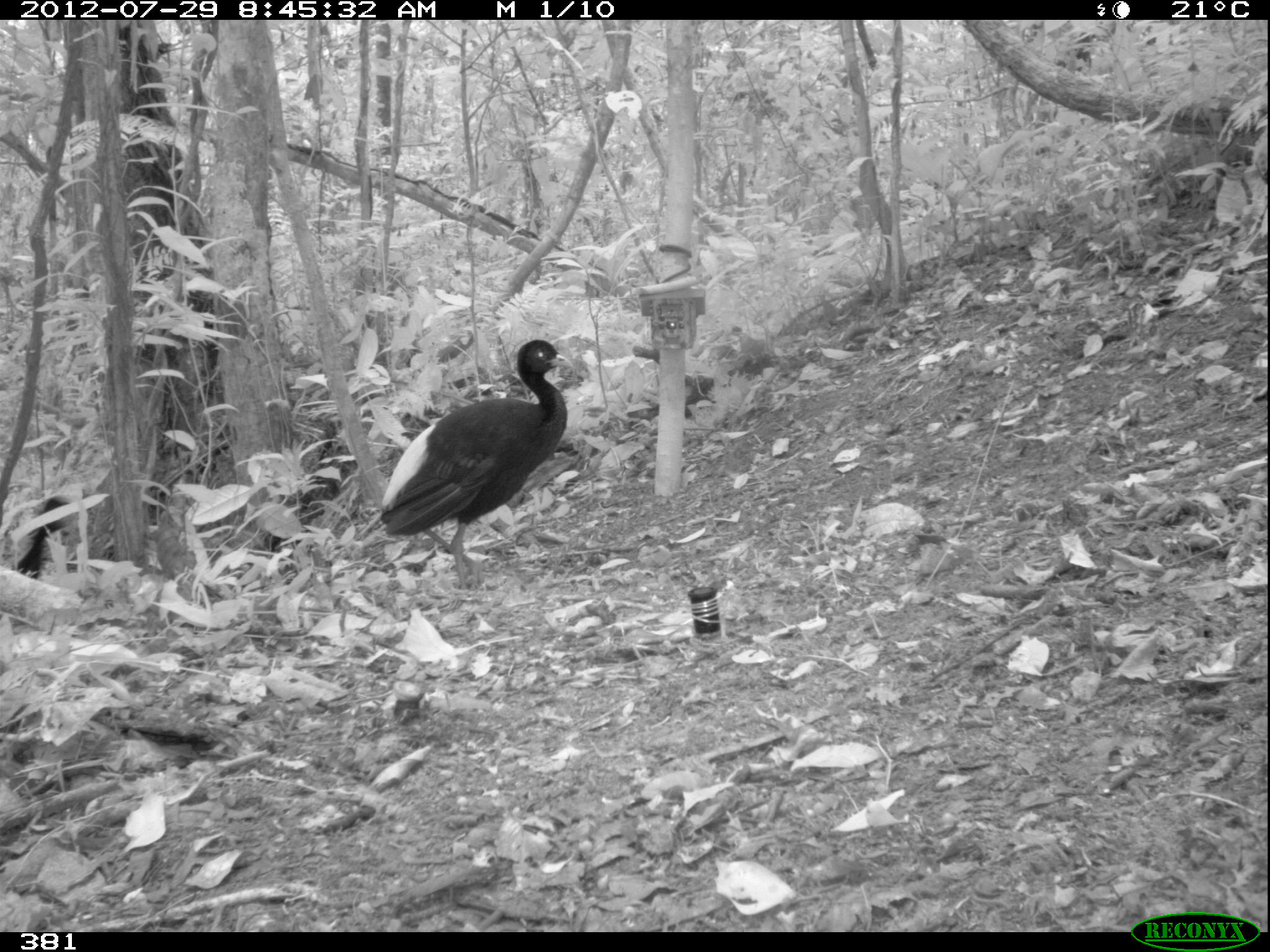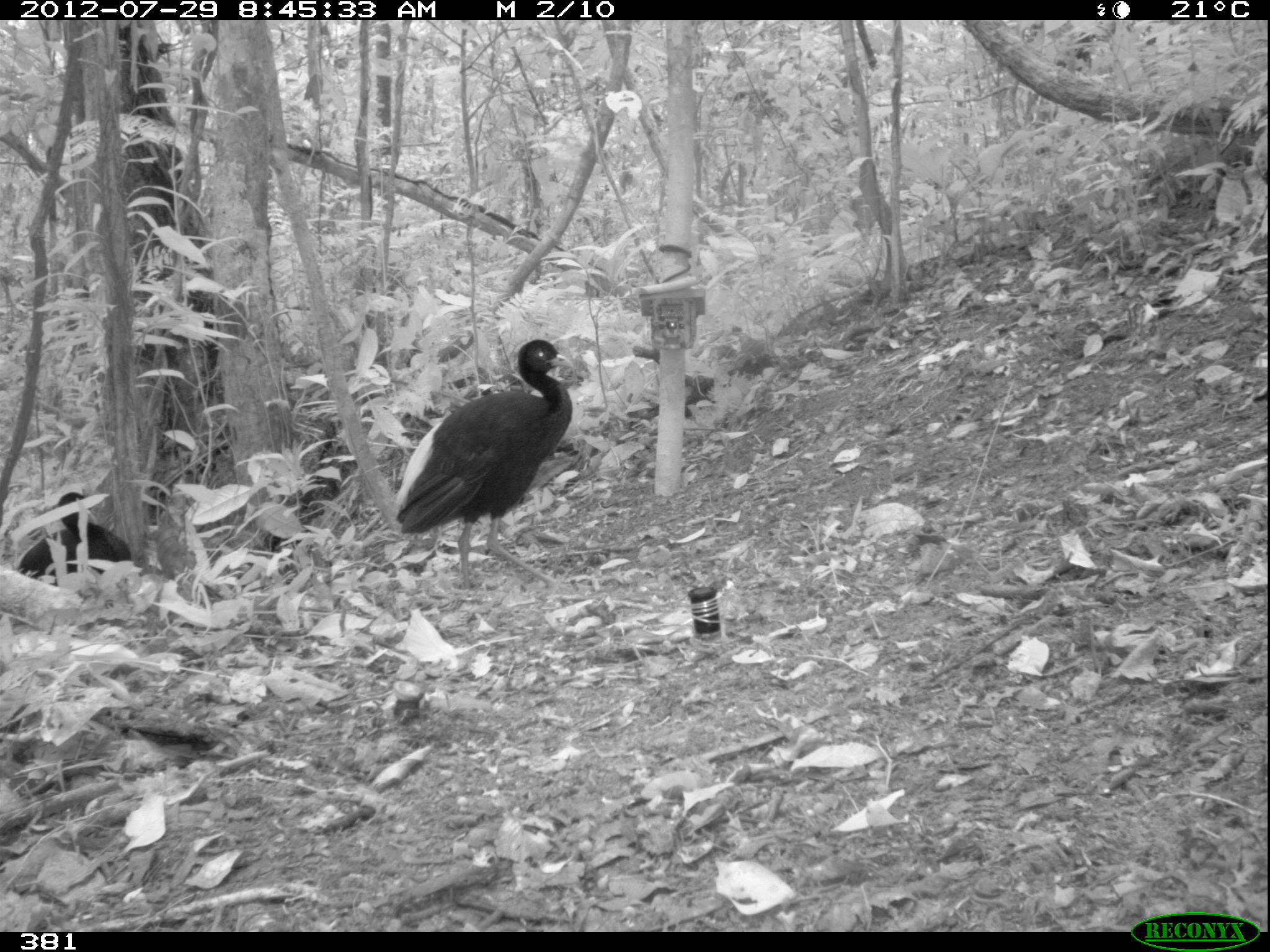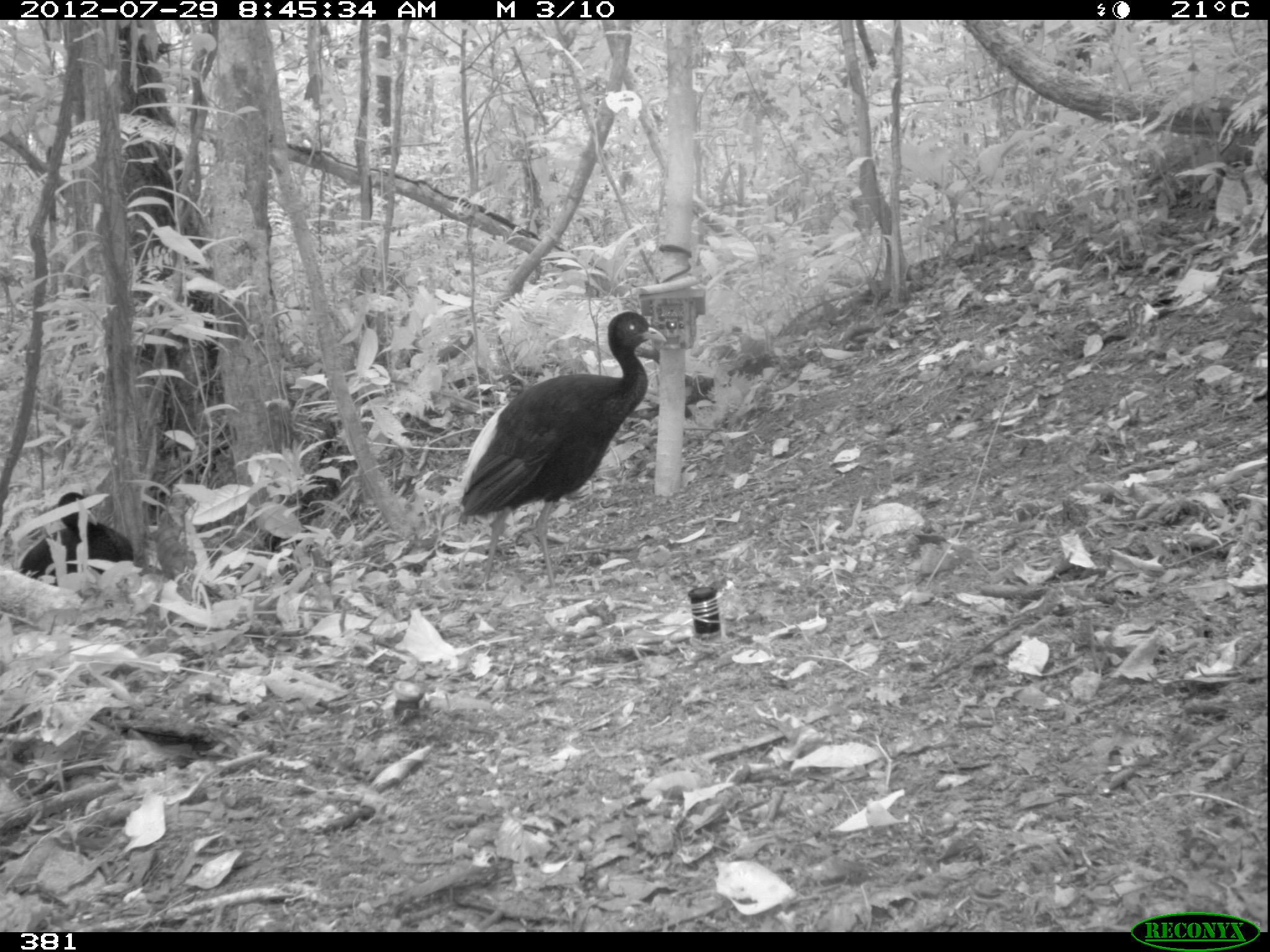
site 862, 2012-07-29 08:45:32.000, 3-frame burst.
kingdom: Animalia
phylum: Chordata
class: Aves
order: Gruiformes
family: Psophiidae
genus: Psophia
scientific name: Psophia leucoptera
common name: pale-winged trumpeter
Psophia leucoptera (pale-winged trumpeter).